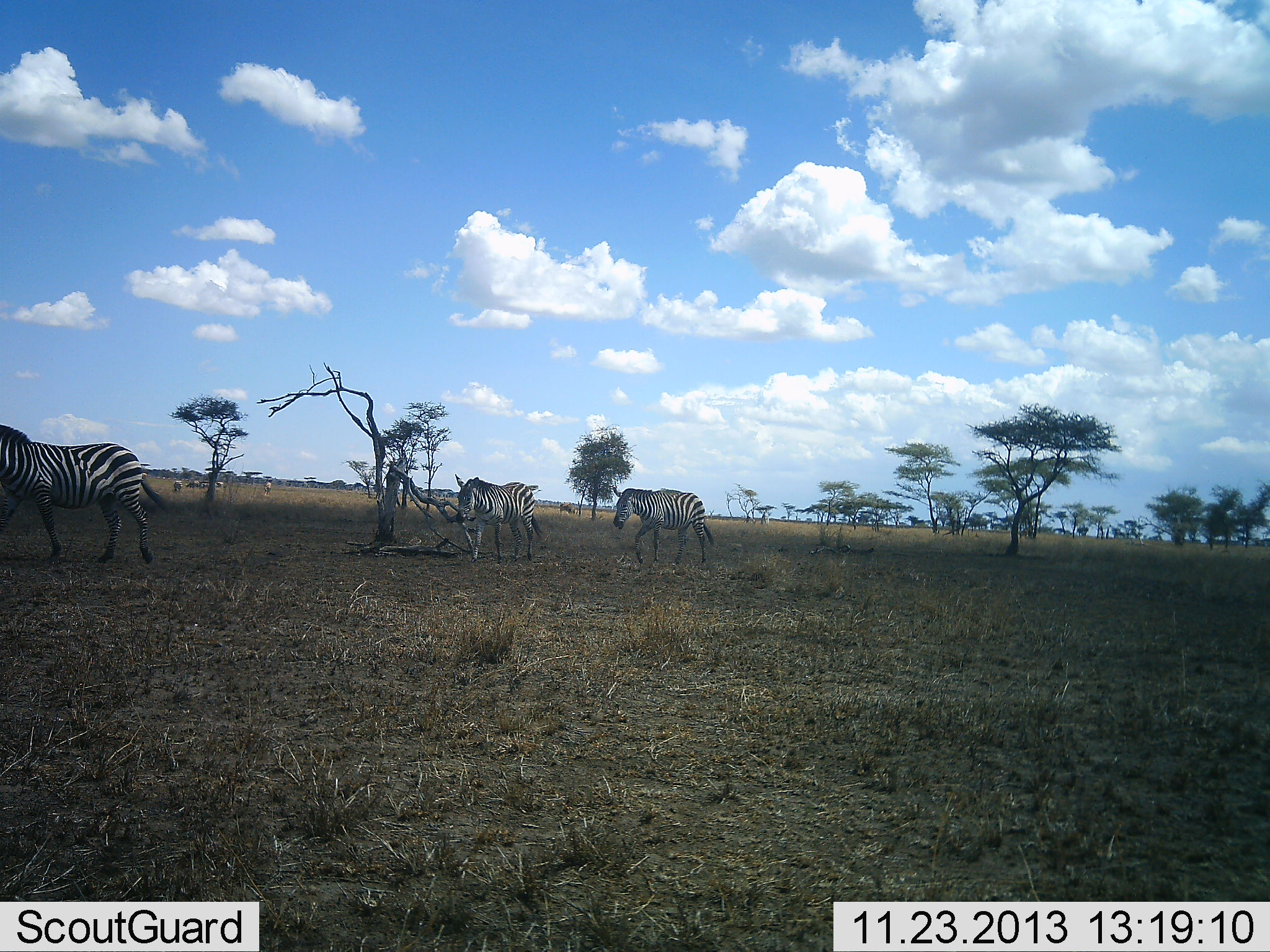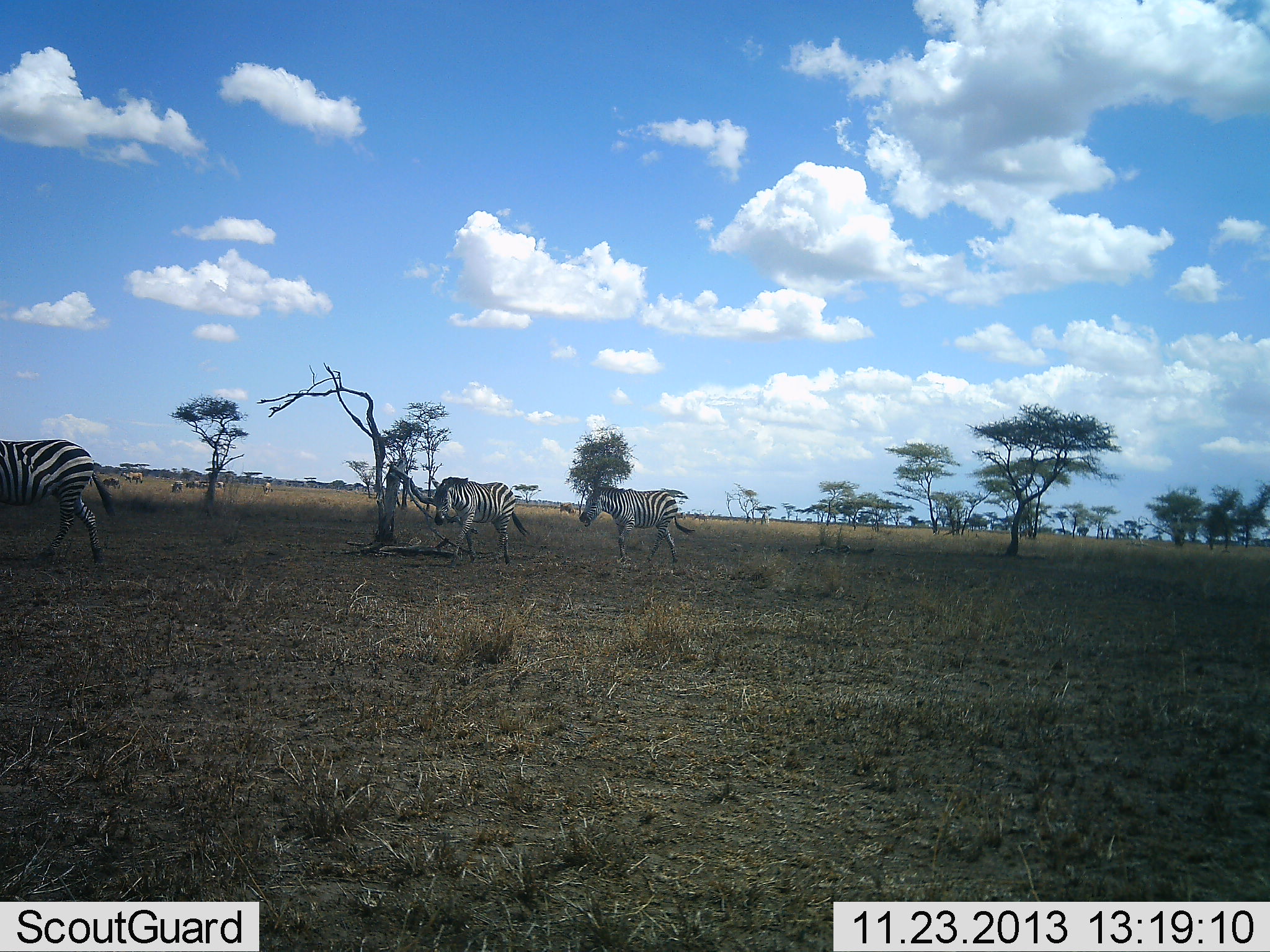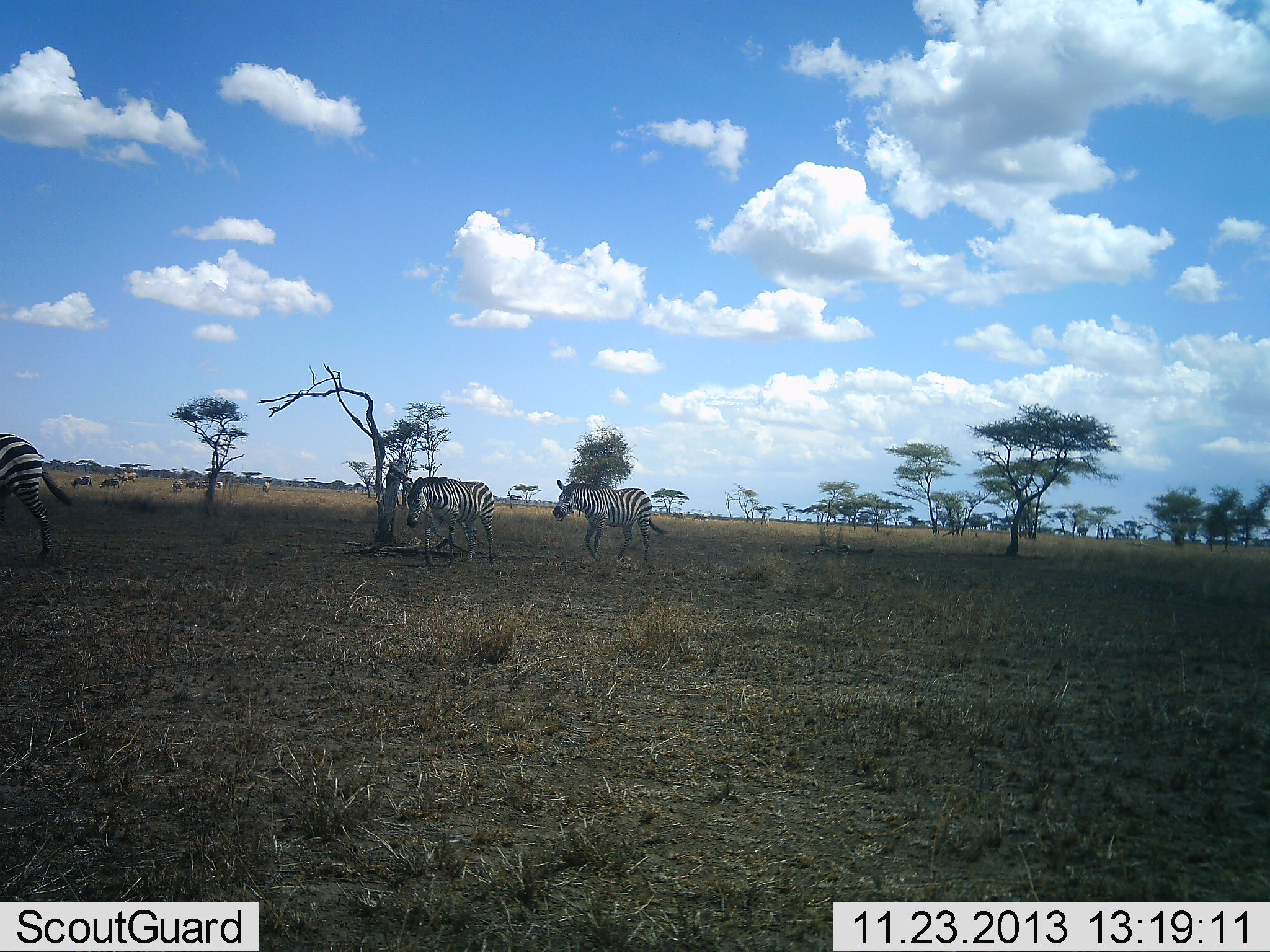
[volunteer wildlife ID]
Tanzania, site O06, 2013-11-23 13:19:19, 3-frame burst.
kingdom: Animalia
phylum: Chordata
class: Mammalia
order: Perissodactyla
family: Equidae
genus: Equus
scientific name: Equus quagga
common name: plains zebra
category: zebra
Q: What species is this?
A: Zebra (plains zebra) (Equus quagga).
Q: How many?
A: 3.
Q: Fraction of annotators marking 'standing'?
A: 0%.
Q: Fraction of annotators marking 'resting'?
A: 0%.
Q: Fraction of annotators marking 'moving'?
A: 100%.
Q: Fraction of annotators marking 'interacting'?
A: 0%.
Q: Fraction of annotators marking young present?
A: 0%.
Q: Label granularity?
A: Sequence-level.